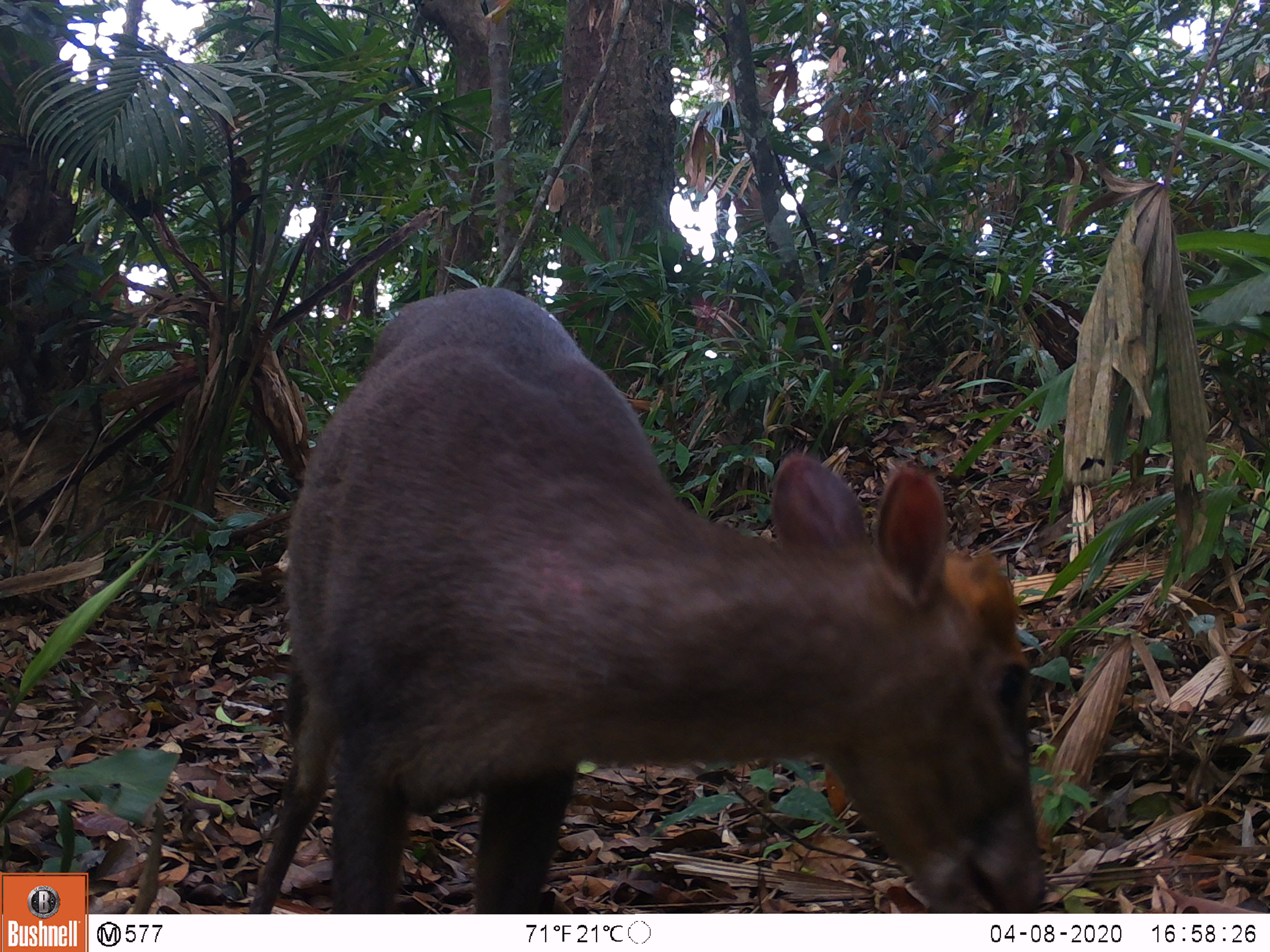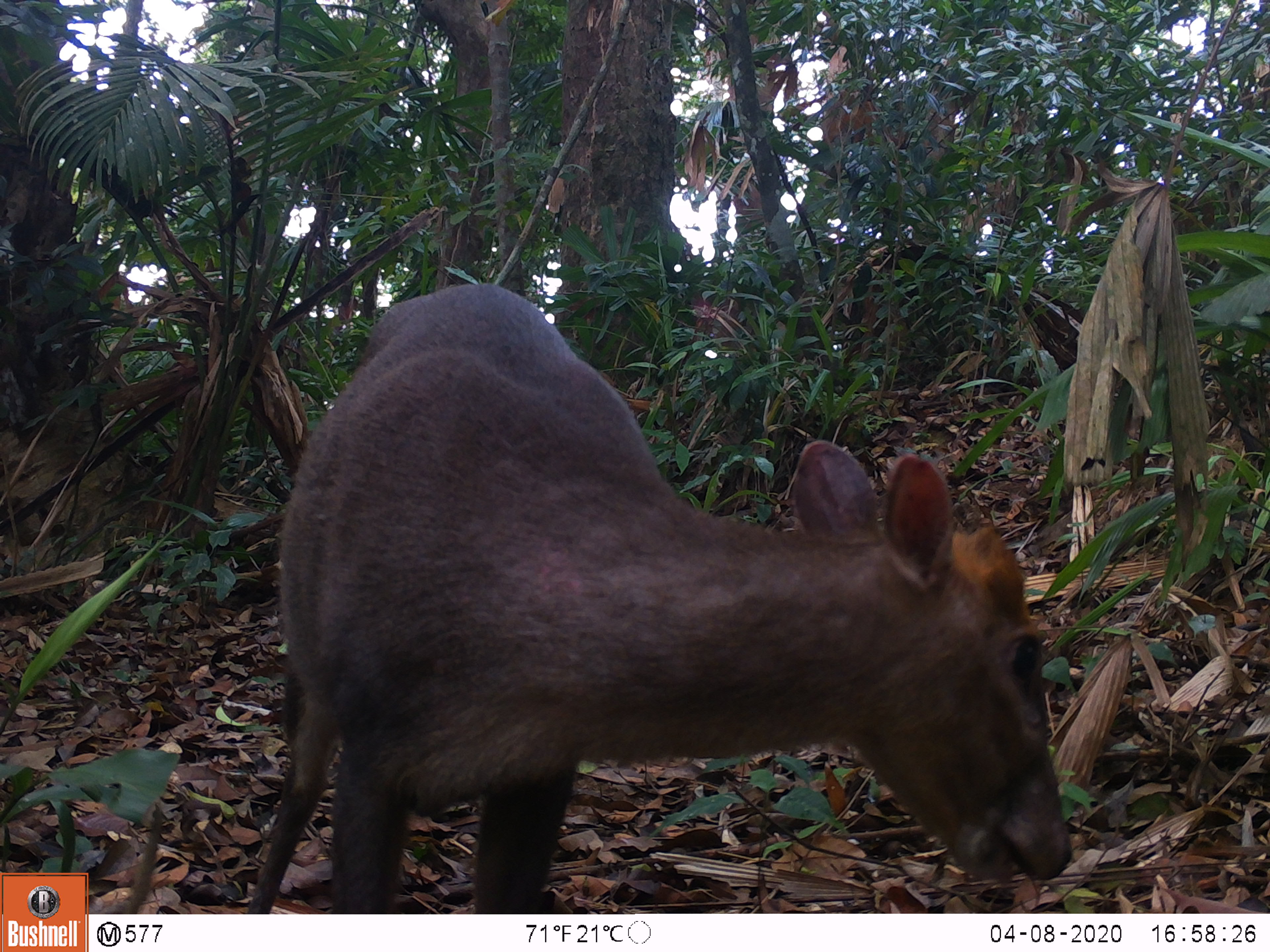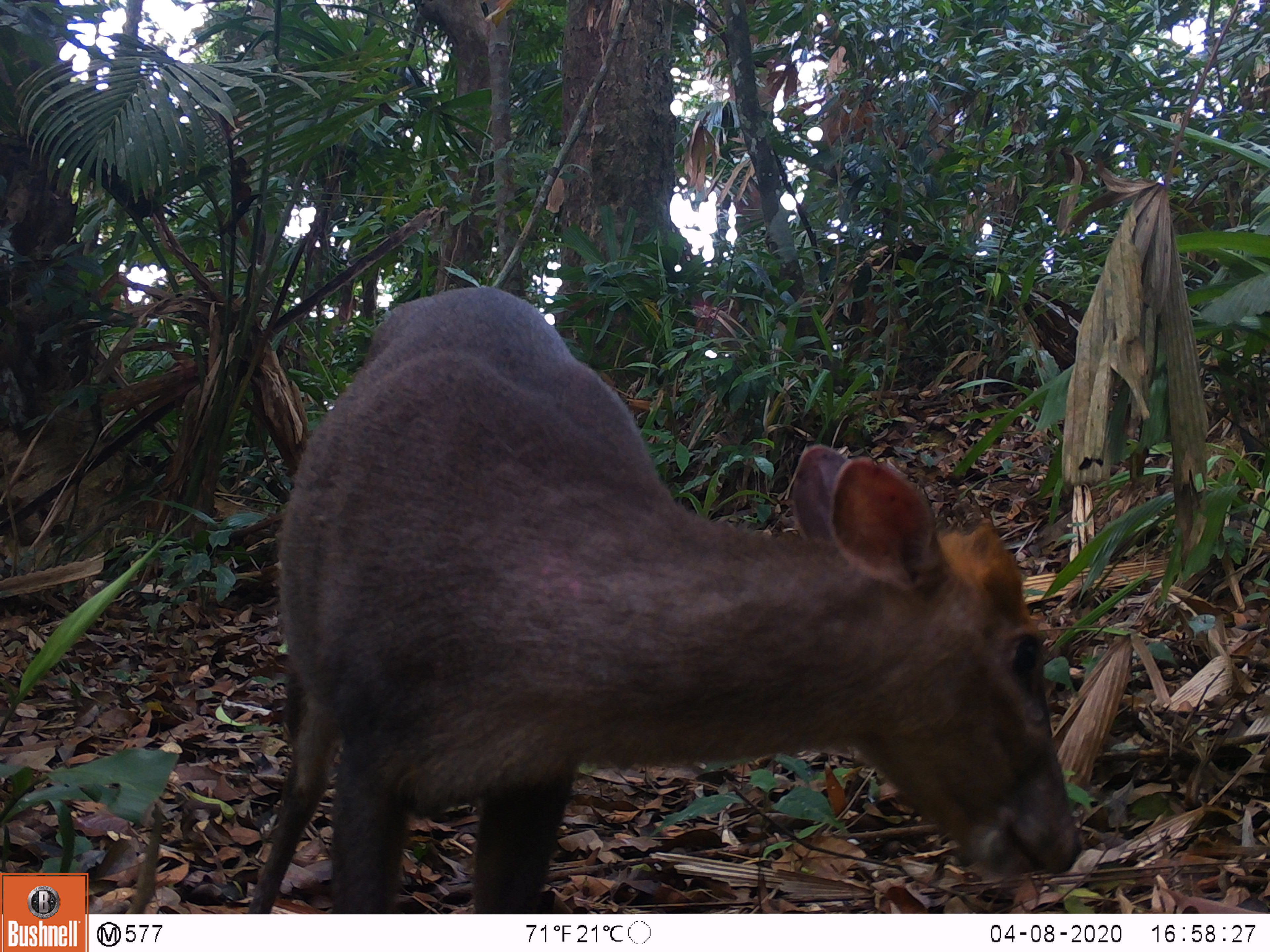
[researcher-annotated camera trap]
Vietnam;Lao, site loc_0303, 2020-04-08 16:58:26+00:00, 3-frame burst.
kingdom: Animalia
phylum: Chordata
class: Mammalia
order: Artiodactyla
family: Cervidae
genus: Muntiacus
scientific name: Muntiacus rooseveltorum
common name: roosevelt's muntjac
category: roosevelts muntjac group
Roosevelts muntjac group (roosevelt's muntjac) (Muntiacus rooseveltorum). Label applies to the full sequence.